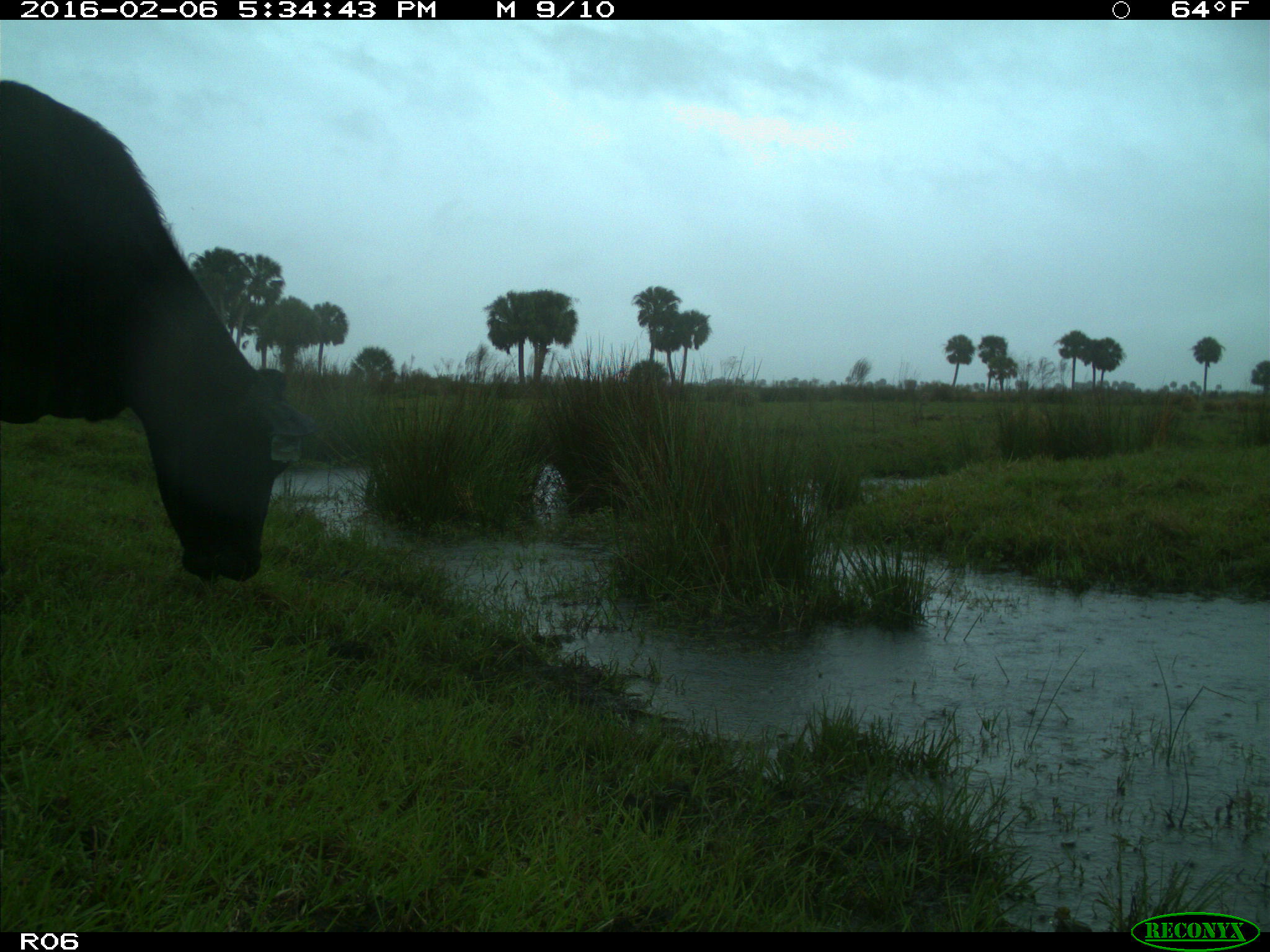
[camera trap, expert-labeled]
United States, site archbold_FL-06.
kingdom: Animalia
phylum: Chordata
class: Mammalia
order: Artiodactyla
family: Bovidae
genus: Bos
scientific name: Bos taurus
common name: domestic cow